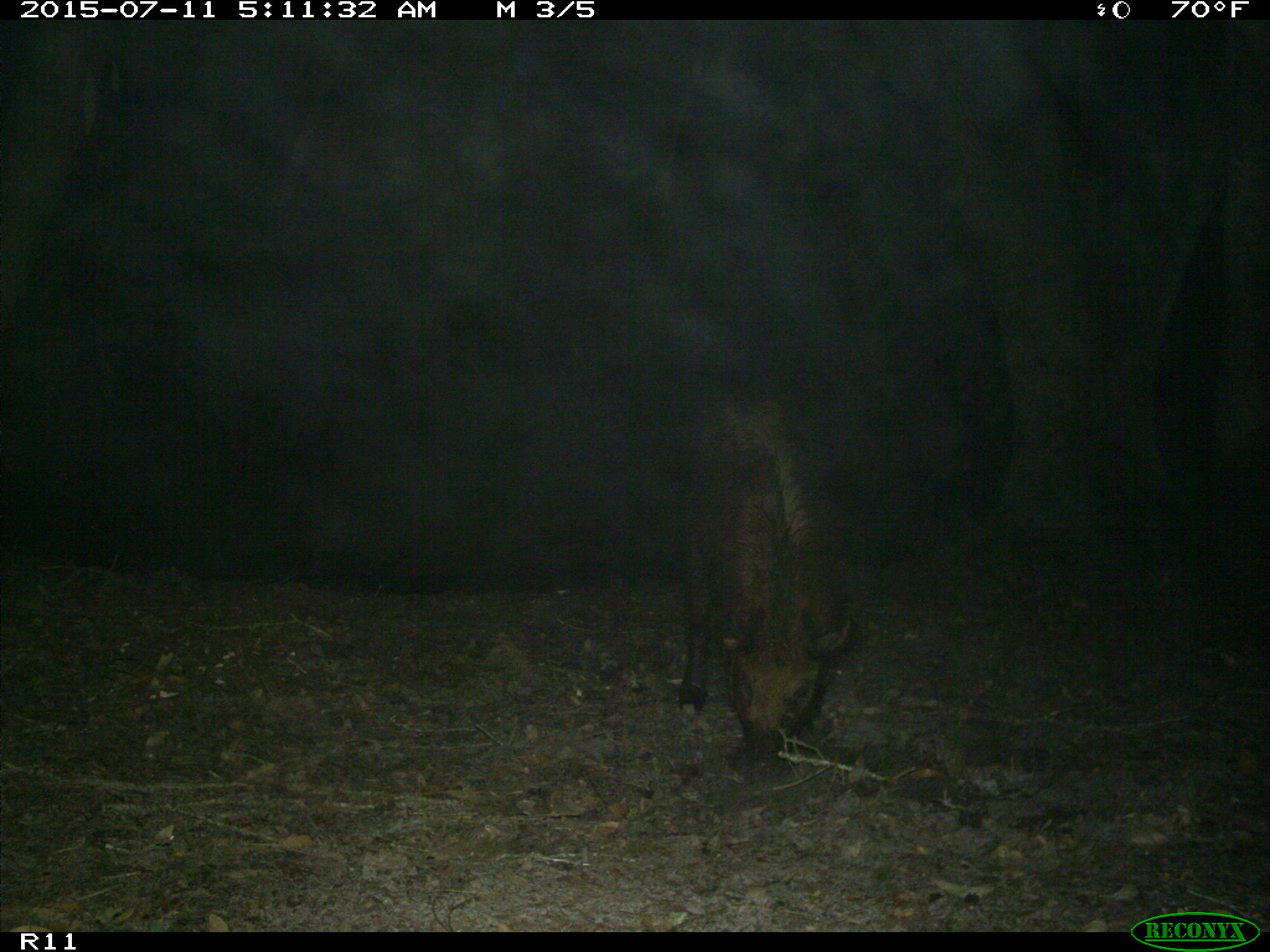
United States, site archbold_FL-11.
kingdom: Animalia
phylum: Chordata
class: Mammalia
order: Artiodactyla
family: Suidae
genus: Sus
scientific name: Sus scrofa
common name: wild boar